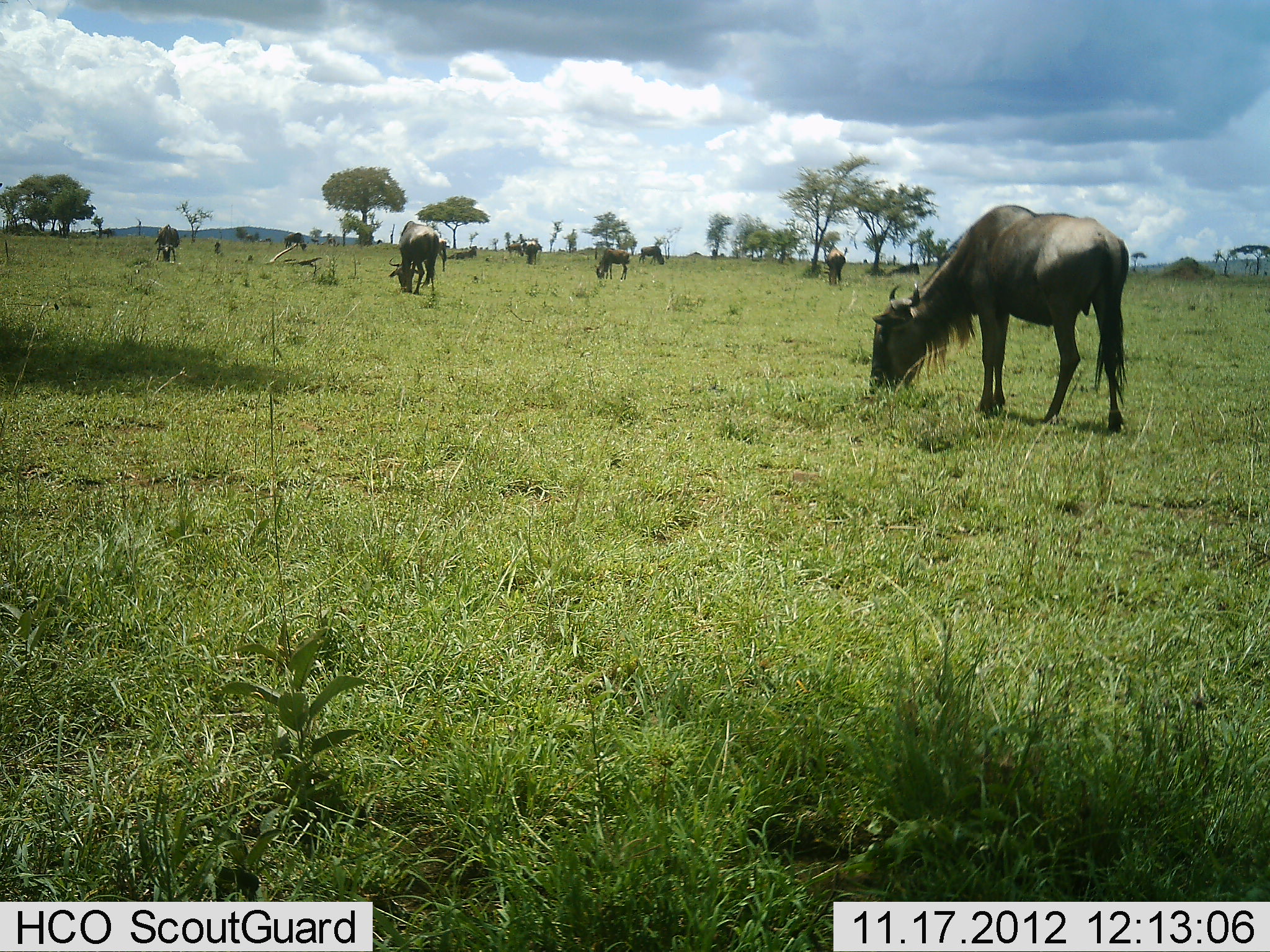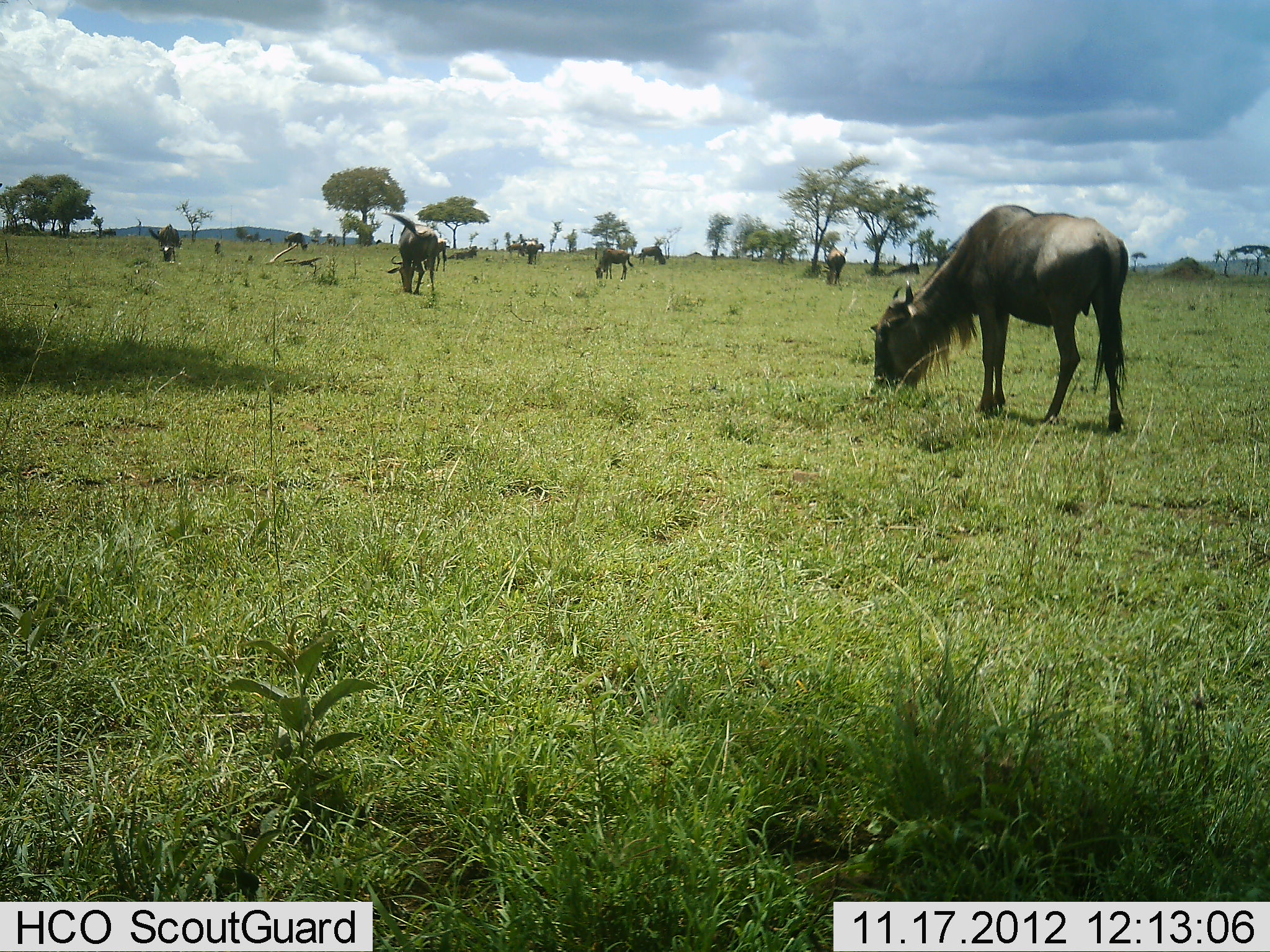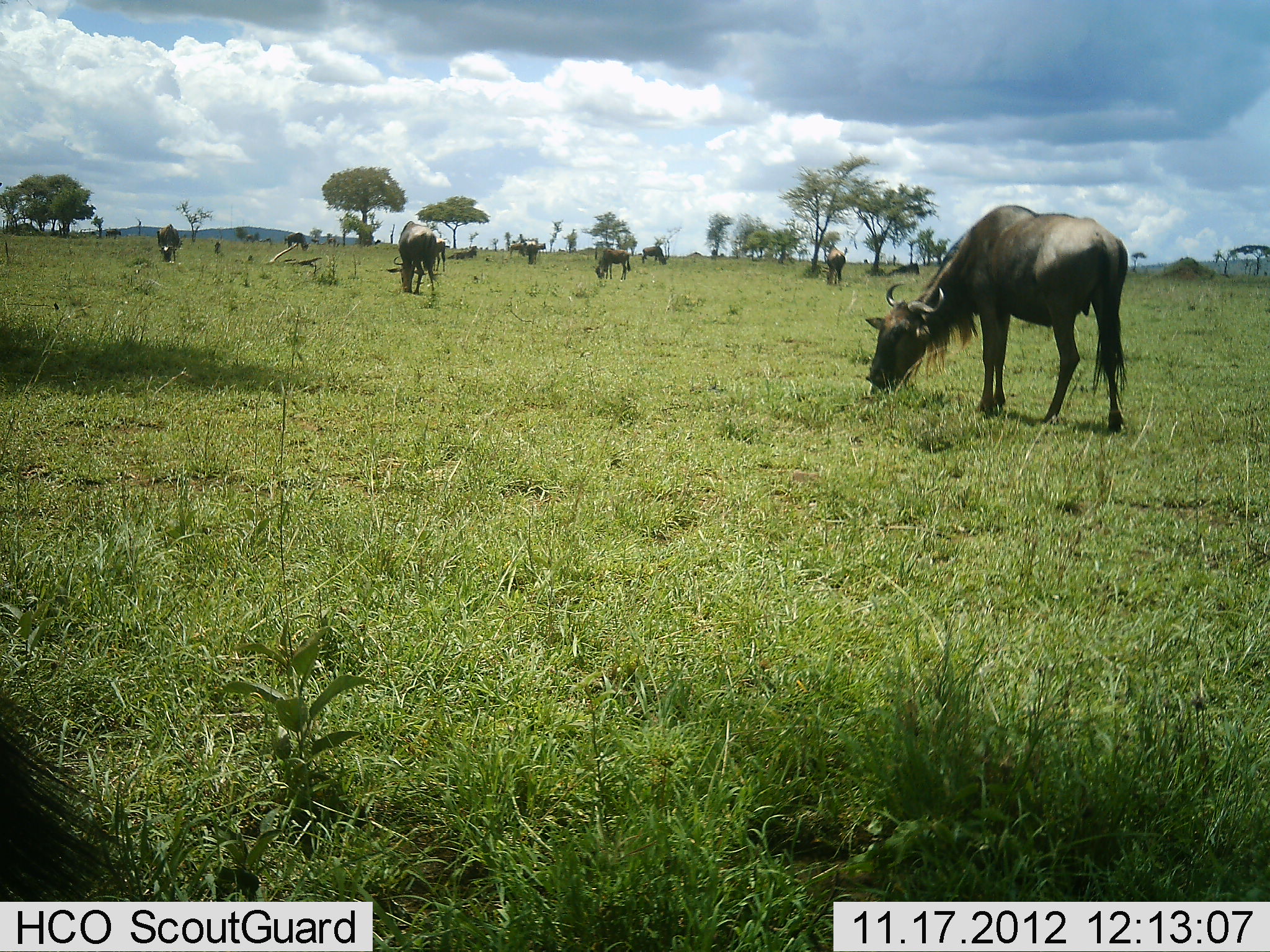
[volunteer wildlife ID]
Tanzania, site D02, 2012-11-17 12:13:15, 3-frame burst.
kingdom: Animalia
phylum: Chordata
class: Mammalia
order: Artiodactyla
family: Bovidae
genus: Connochaetes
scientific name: Connochaetes taurinus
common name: blue wildebeest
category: wildebeest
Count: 10.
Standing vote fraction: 60%.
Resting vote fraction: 10%.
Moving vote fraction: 10%.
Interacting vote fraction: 0%.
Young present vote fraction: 0%.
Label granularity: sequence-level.